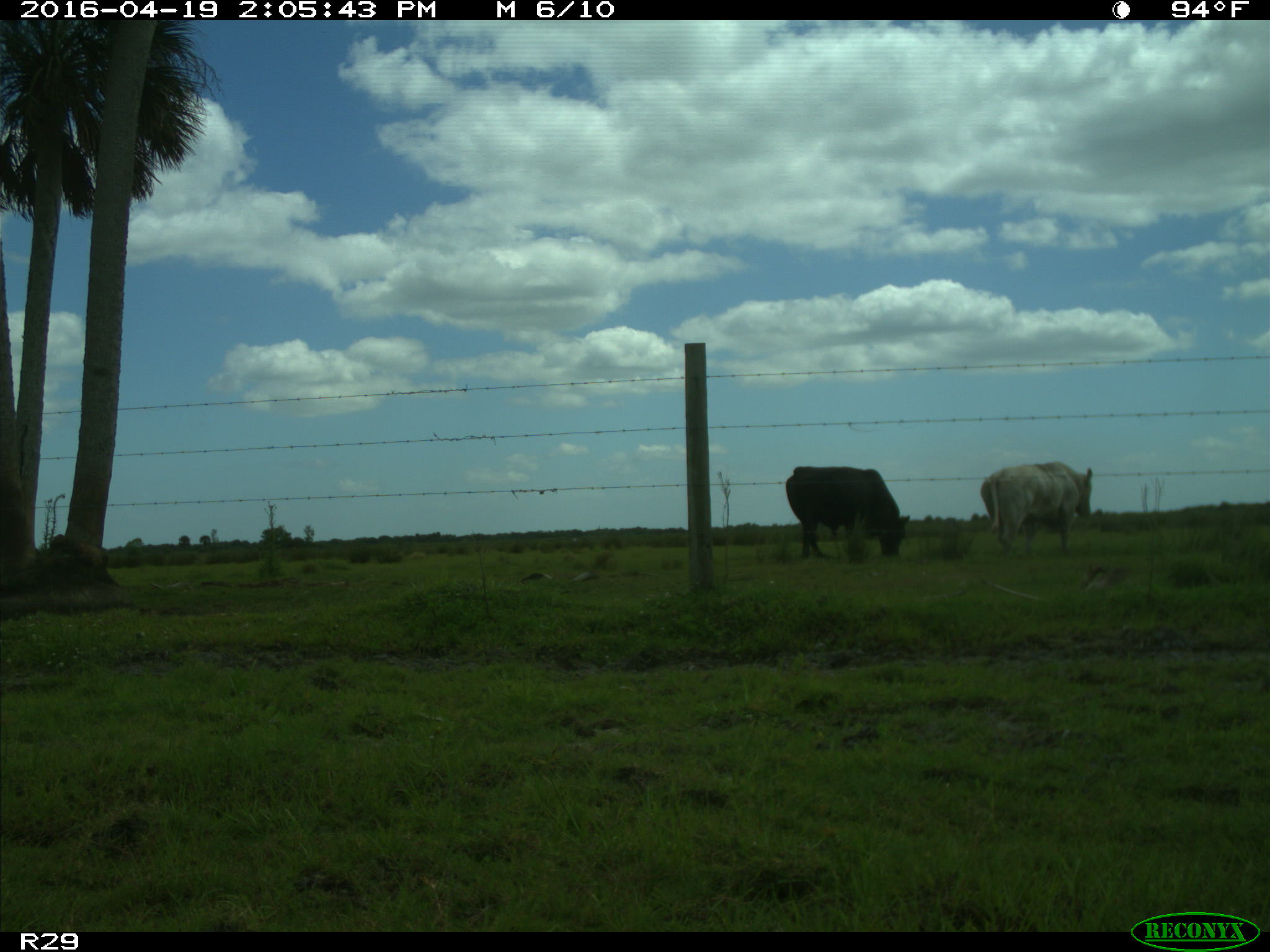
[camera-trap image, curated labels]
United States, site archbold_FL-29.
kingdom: Animalia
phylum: Chordata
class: Mammalia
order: Artiodactyla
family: Bovidae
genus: Bos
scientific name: Bos taurus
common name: domestic cow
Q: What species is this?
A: Bos taurus (domestic cow).